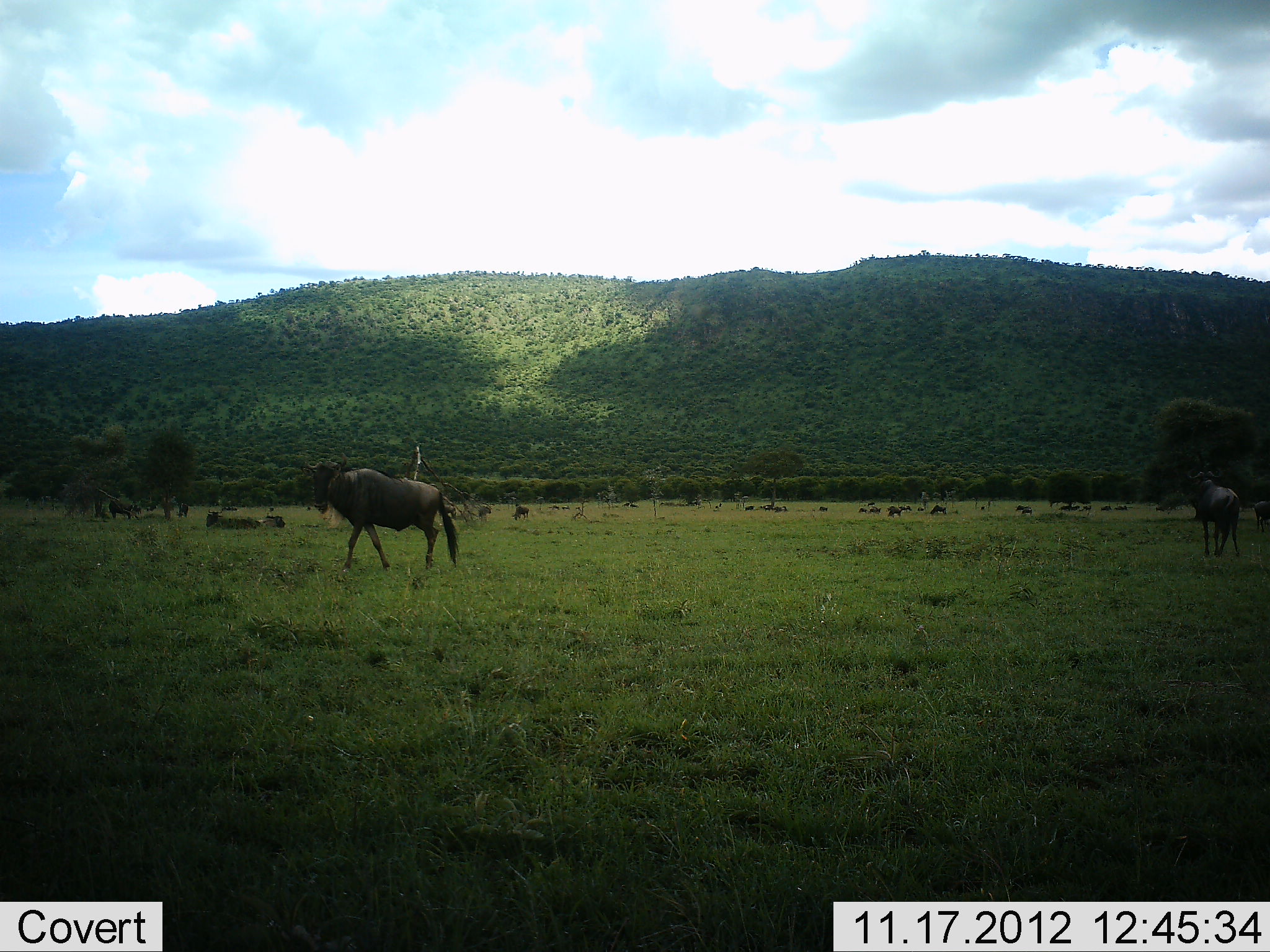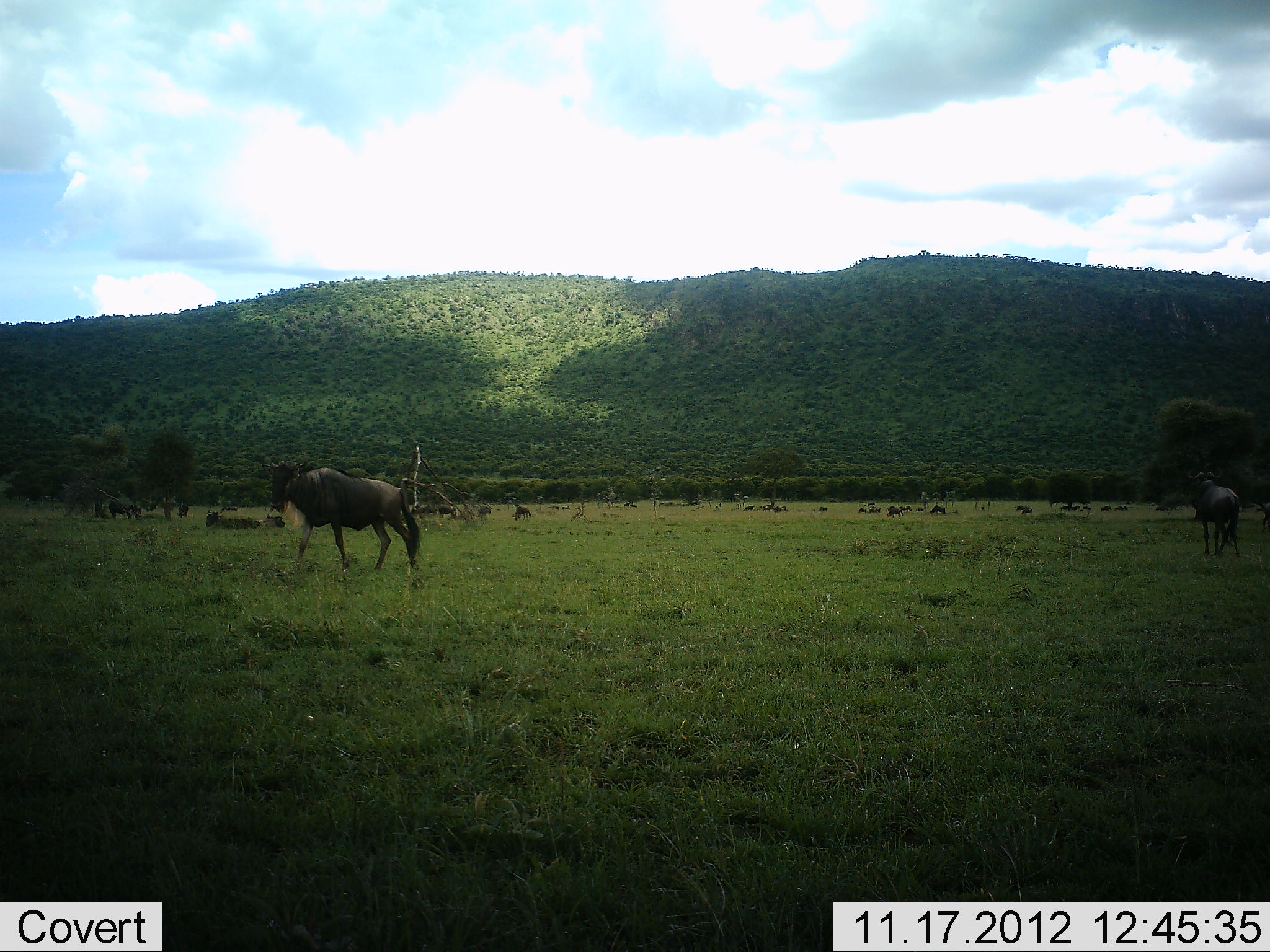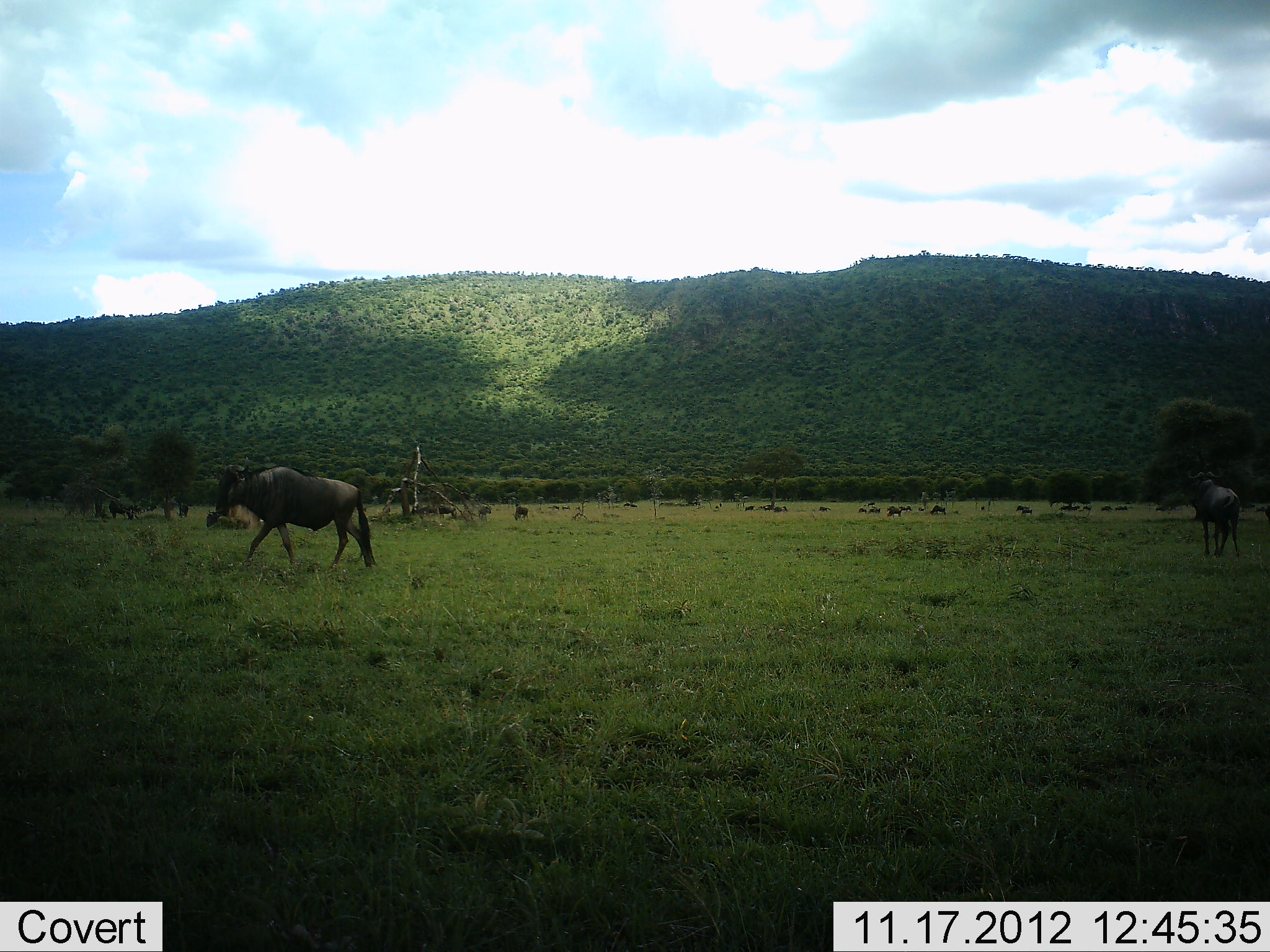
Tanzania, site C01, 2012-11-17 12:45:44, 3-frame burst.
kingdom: Animalia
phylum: Chordata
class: Mammalia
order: Artiodactyla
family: Bovidae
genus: Connochaetes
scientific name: Connochaetes taurinus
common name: blue wildebeest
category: wildebeest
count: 11-50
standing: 40%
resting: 30%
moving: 60%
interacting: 0%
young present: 0%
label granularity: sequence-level